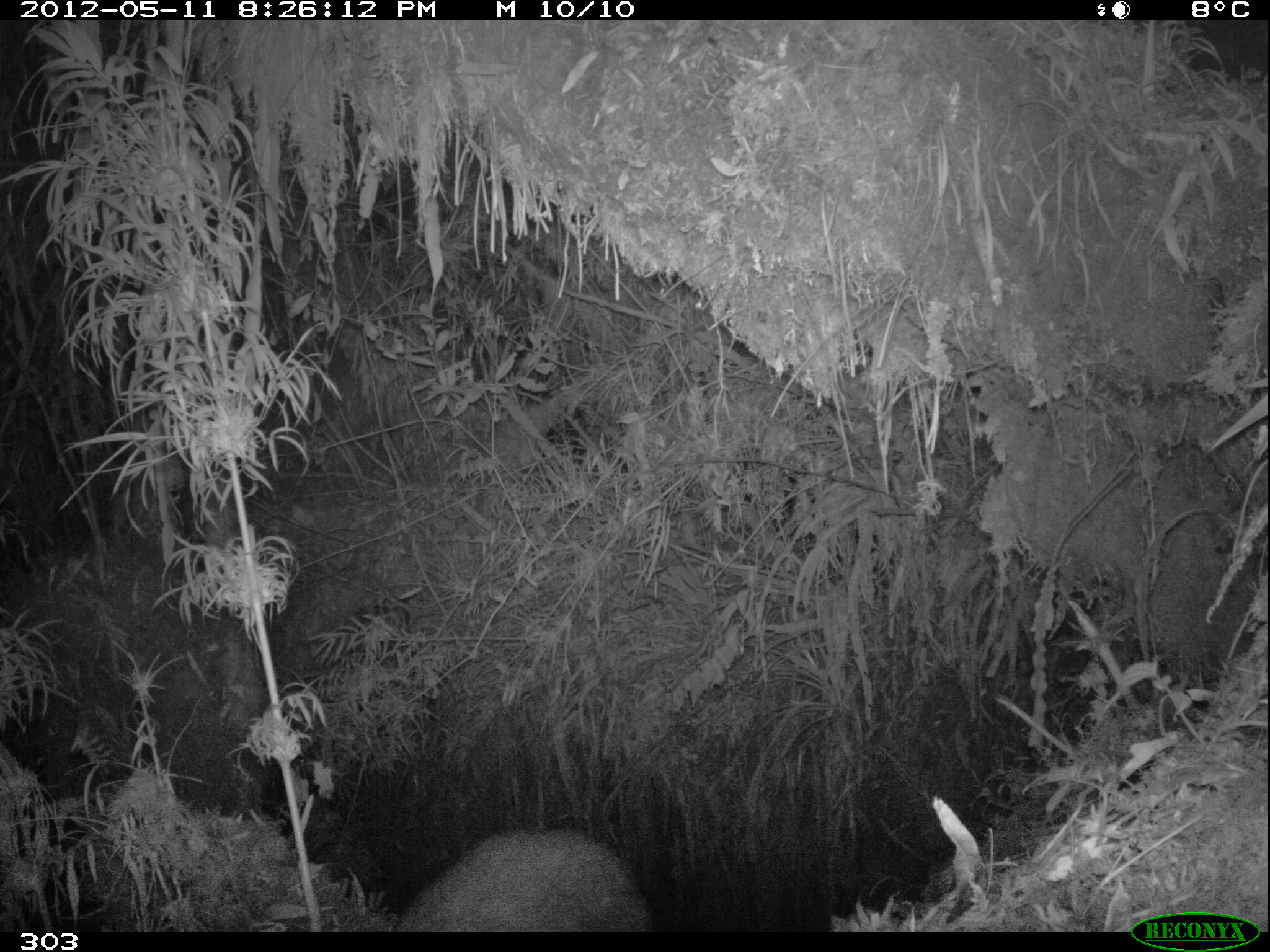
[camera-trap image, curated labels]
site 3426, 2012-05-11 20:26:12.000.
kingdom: Animalia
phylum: Chordata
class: Mammalia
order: Rodentia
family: Cuniculidae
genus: Cuniculus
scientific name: Cuniculus taczanowskii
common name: mountain paca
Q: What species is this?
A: Cuniculus taczanowskii (mountain paca).